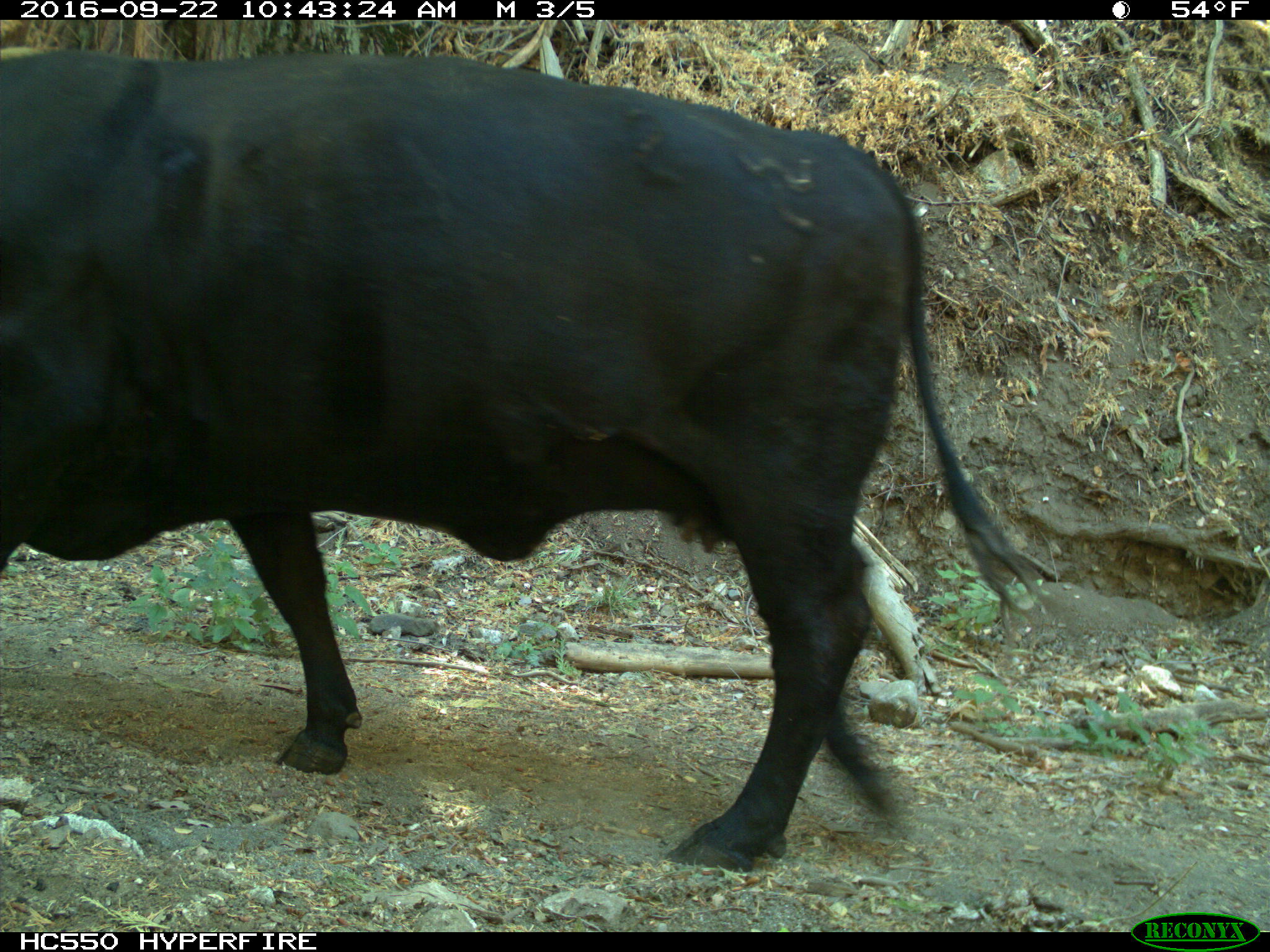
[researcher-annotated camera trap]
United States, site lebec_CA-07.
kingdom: Animalia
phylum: Chordata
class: Mammalia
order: Artiodactyla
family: Bovidae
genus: Bos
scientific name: Bos taurus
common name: domestic cow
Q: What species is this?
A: Bos taurus (domestic cow).